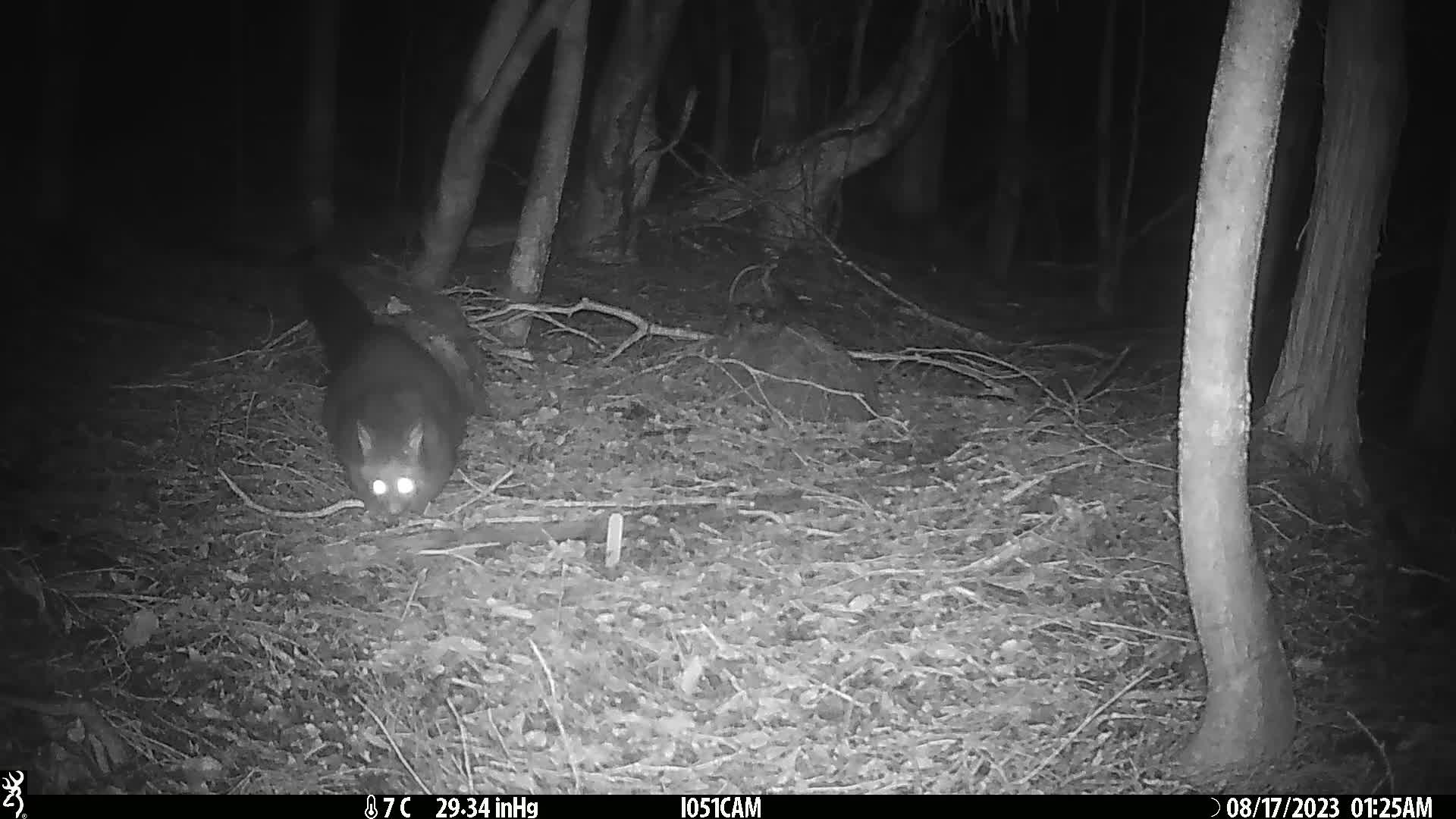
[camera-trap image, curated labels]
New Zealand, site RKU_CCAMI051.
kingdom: Animalia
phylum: Chordata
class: Mammalia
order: Diprotodontia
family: Phalangeridae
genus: Trichosurus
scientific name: Trichosurus vulpecula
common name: common brushtail possum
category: possum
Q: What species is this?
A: Possum (common brushtail possum) (Trichosurus vulpecula).